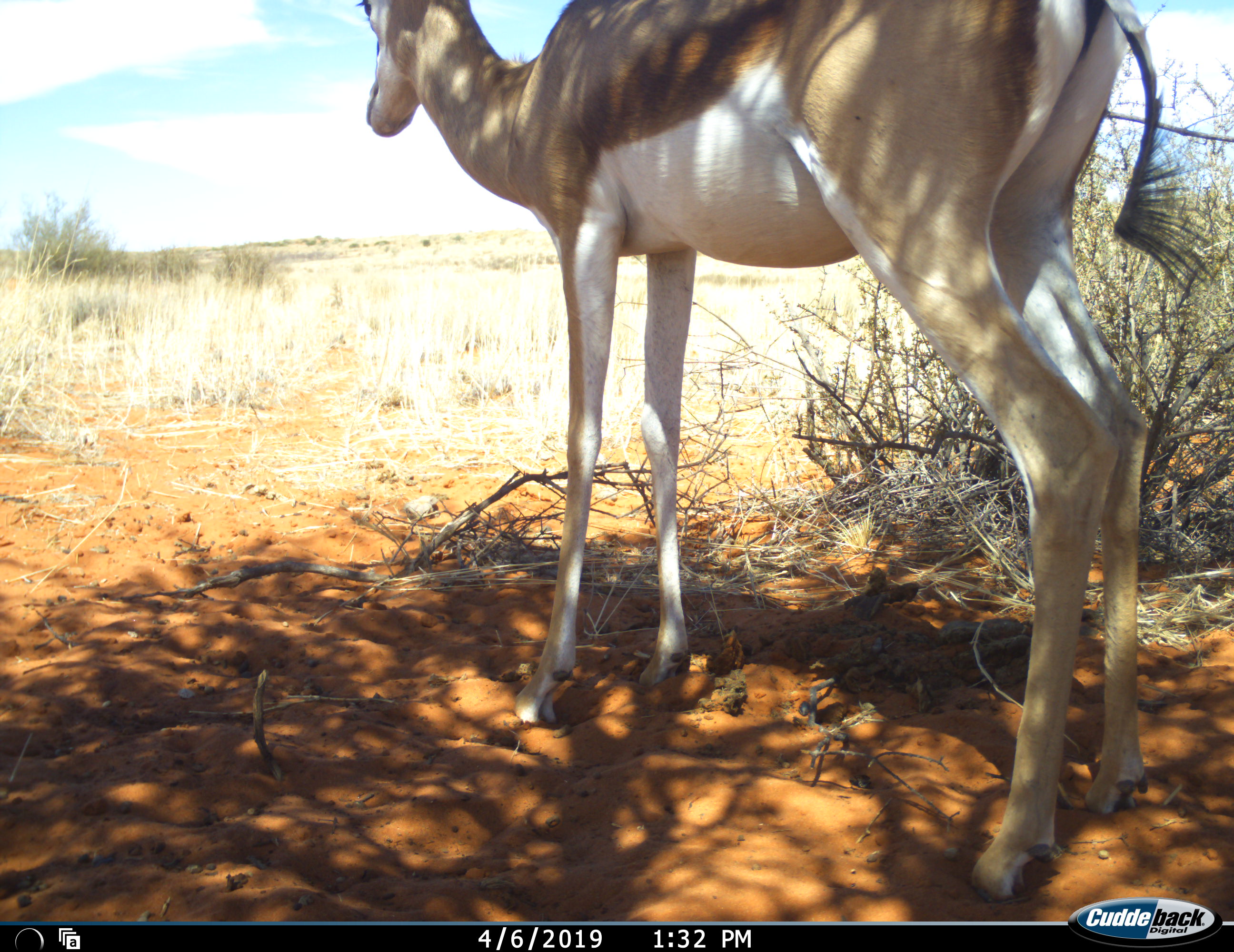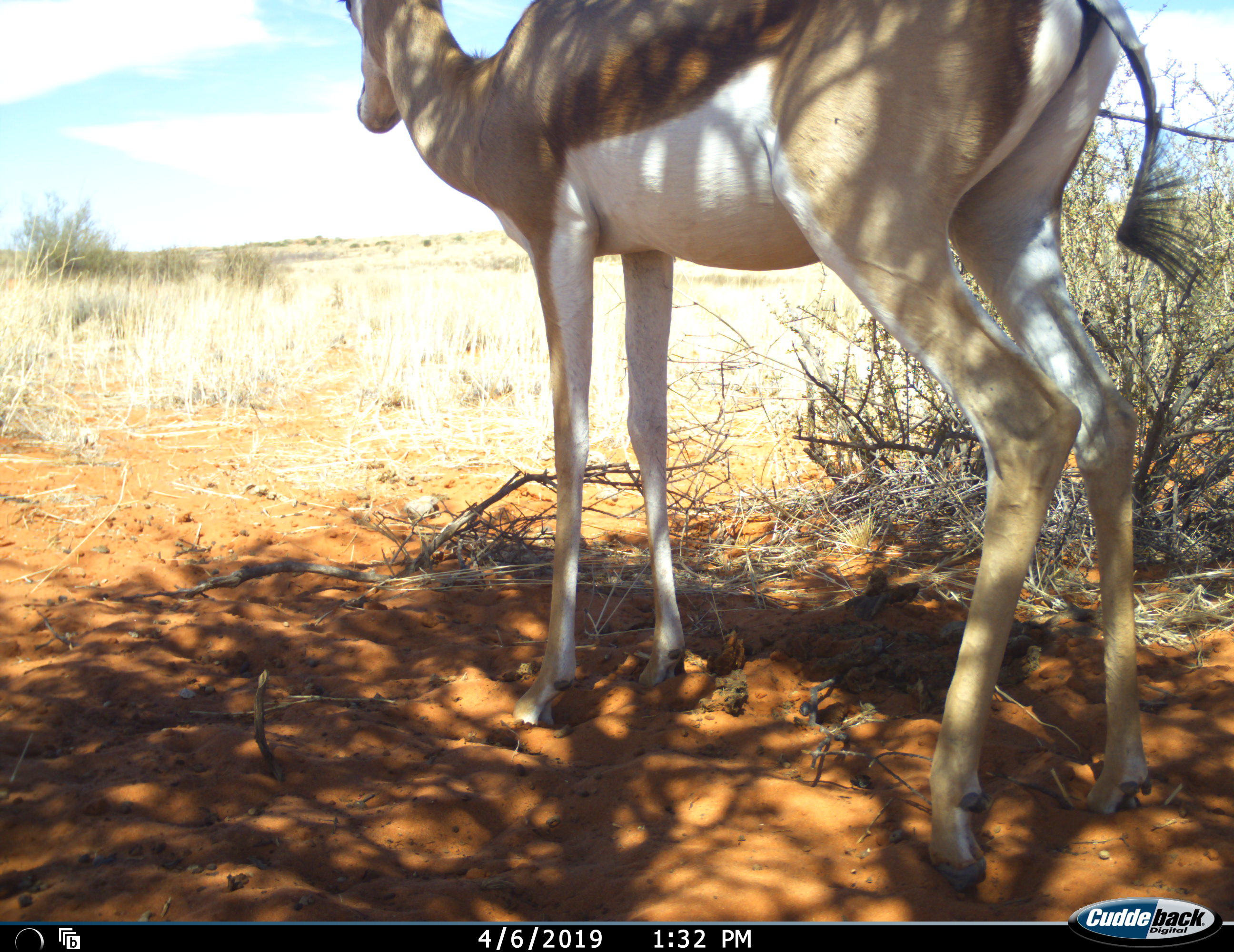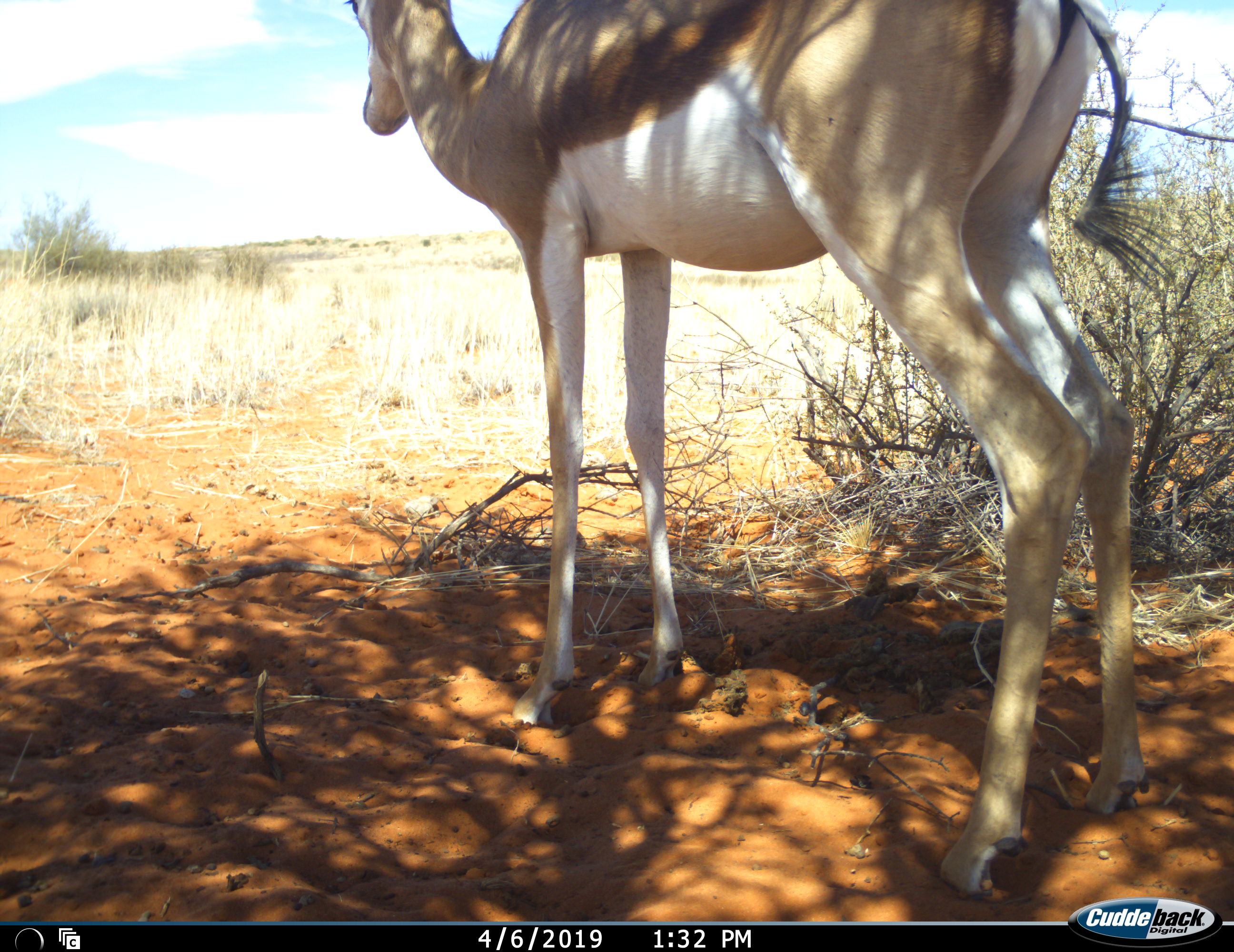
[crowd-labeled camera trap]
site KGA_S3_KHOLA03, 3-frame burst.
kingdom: Animalia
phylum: Chordata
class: Mammalia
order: Artiodactyla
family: Bovidae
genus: Antidorcas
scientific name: Antidorcas marsupialis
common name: springbok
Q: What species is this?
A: Springbok (Antidorcas marsupialis).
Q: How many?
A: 1.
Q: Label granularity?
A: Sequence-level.